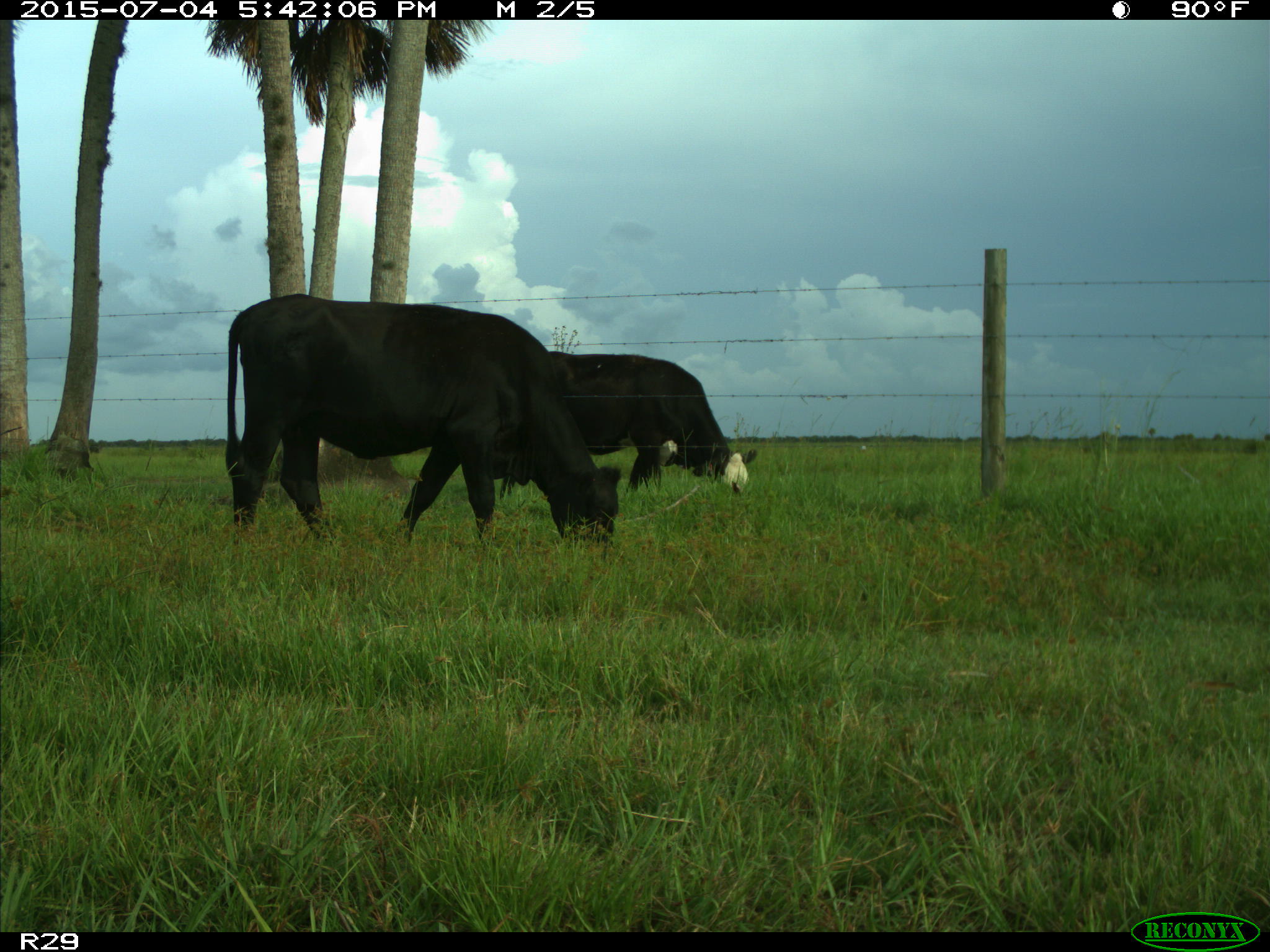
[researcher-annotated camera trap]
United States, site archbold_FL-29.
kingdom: Animalia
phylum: Chordata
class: Mammalia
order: Artiodactyla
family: Bovidae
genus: Bos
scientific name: Bos taurus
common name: domestic cow